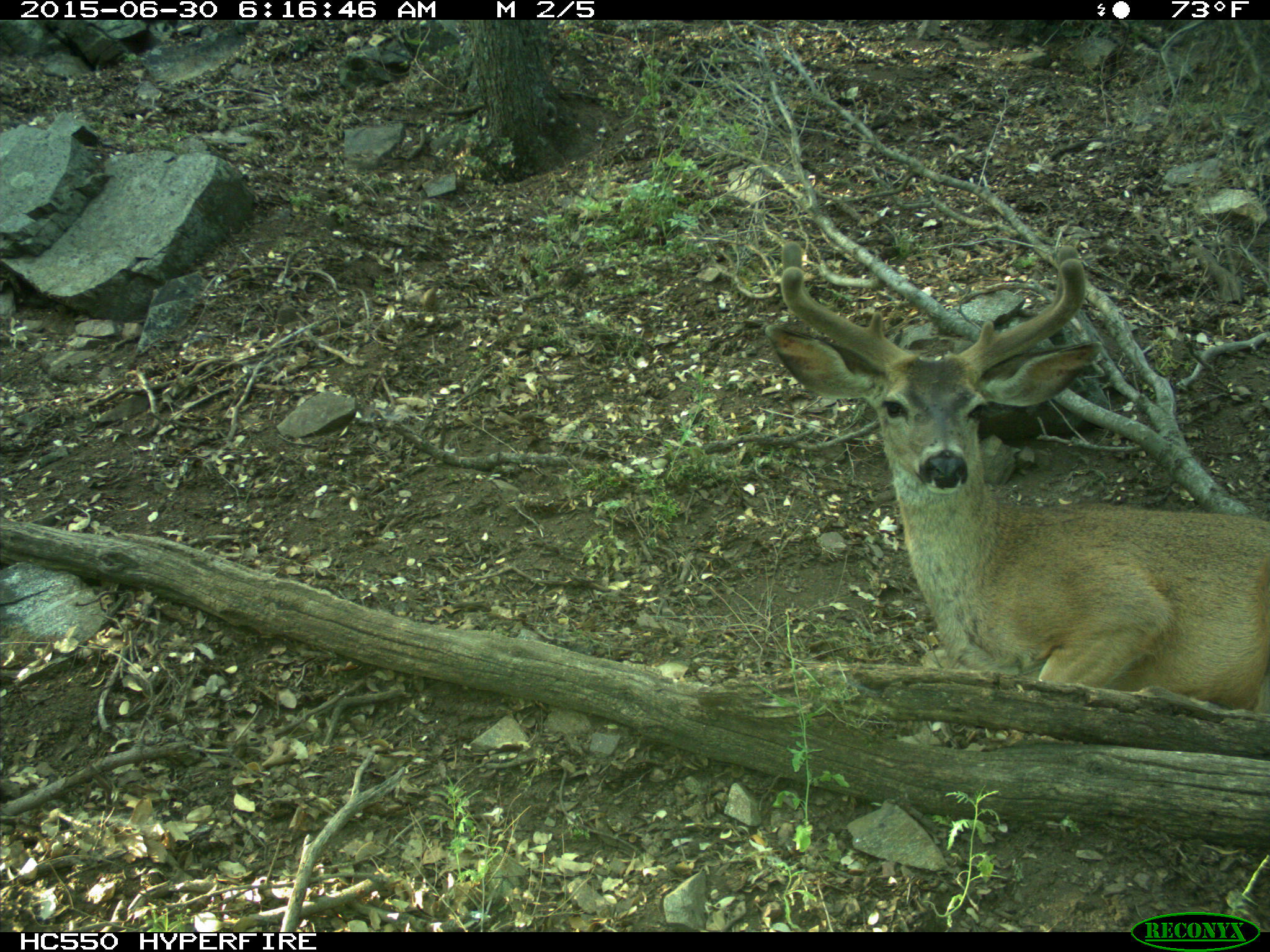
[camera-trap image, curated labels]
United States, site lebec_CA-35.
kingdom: Animalia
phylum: Chordata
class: Mammalia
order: Artiodactyla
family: Cervidae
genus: Odocoileus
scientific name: Odocoileus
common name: deer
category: unidentified deer